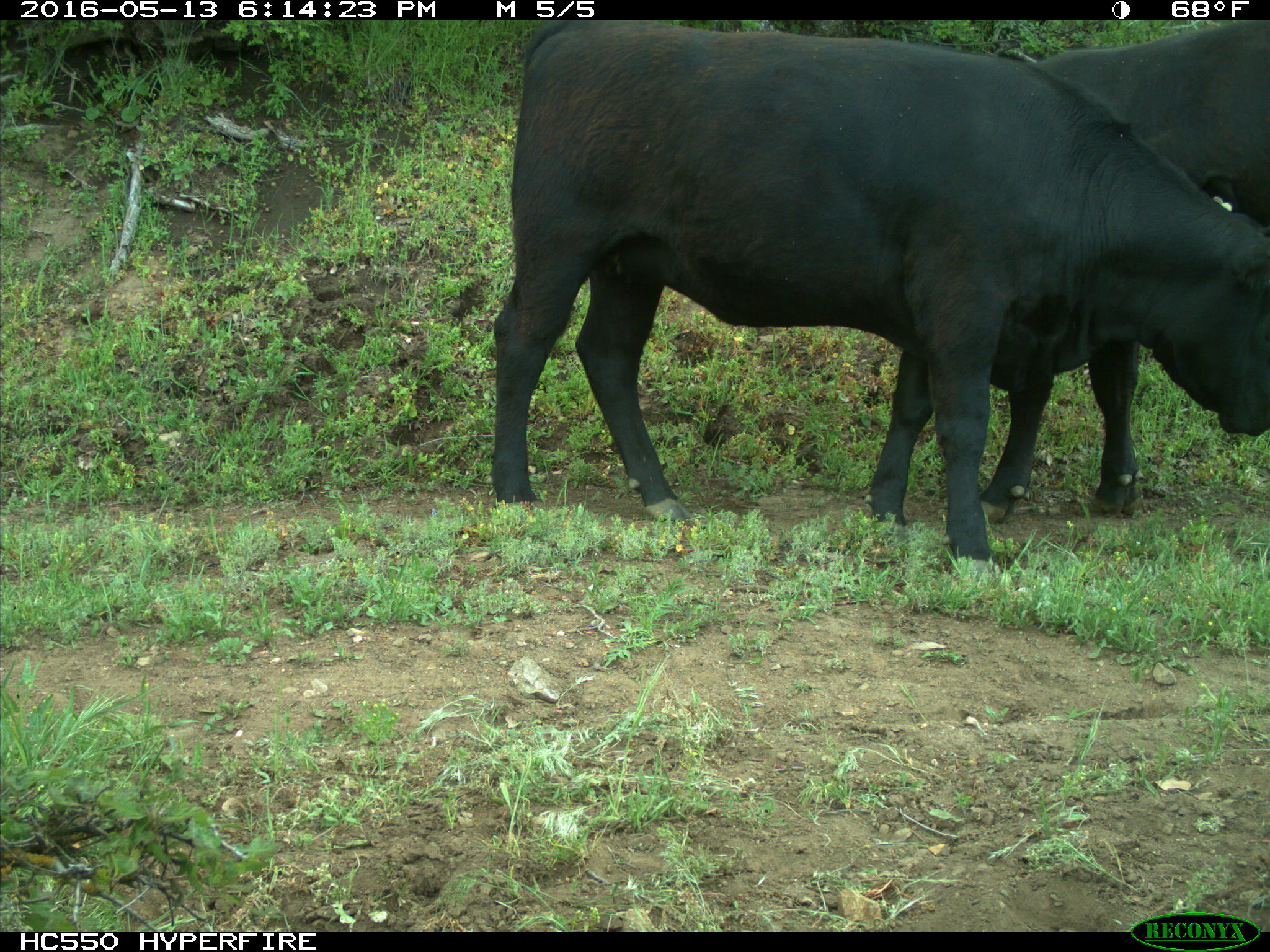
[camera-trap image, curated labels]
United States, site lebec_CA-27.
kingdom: Animalia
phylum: Chordata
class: Mammalia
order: Artiodactyla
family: Bovidae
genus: Bos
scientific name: Bos taurus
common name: domestic cow